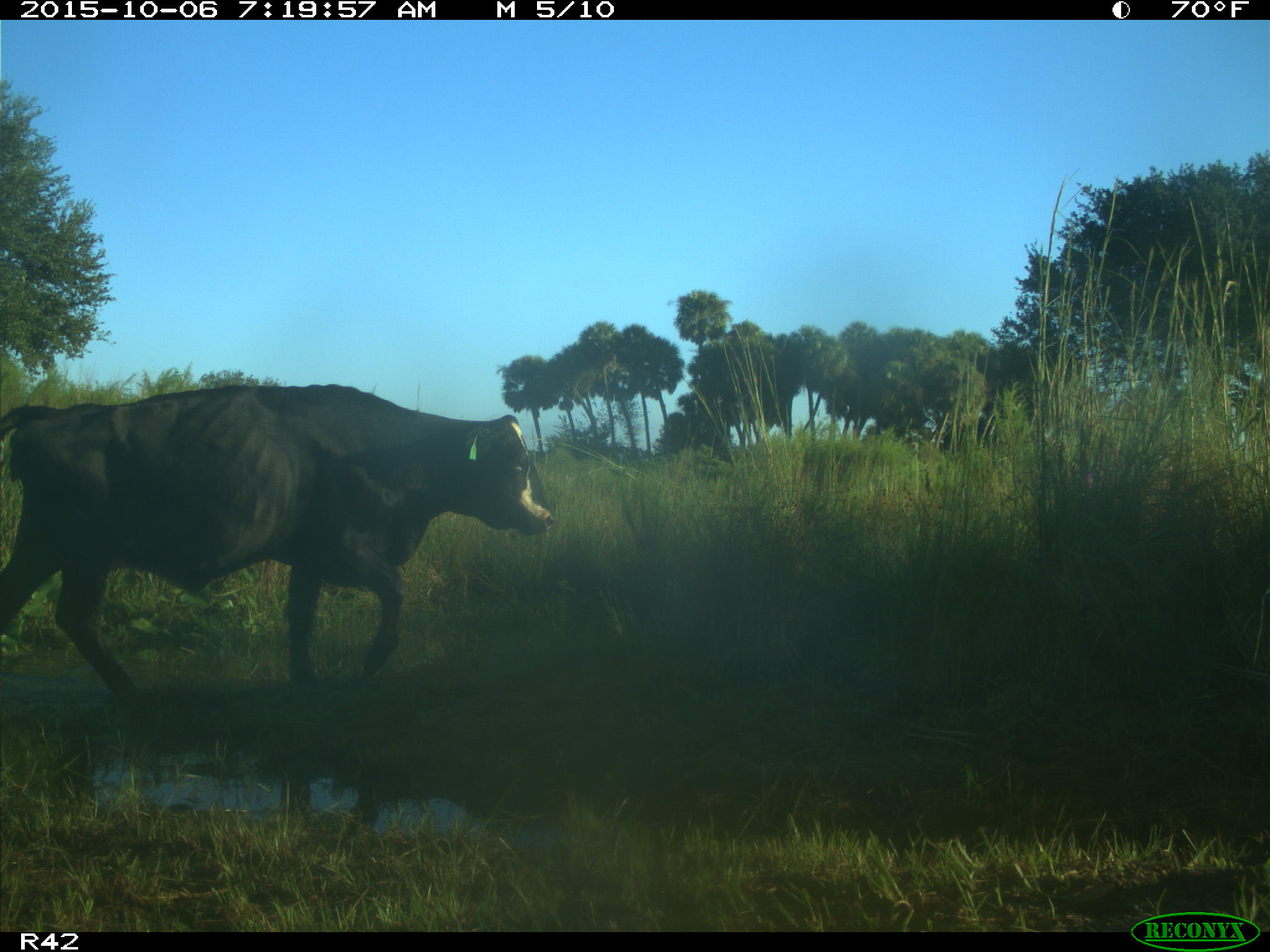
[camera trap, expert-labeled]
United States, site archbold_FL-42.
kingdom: Animalia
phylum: Chordata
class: Mammalia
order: Artiodactyla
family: Bovidae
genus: Bos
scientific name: Bos taurus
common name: domestic cow